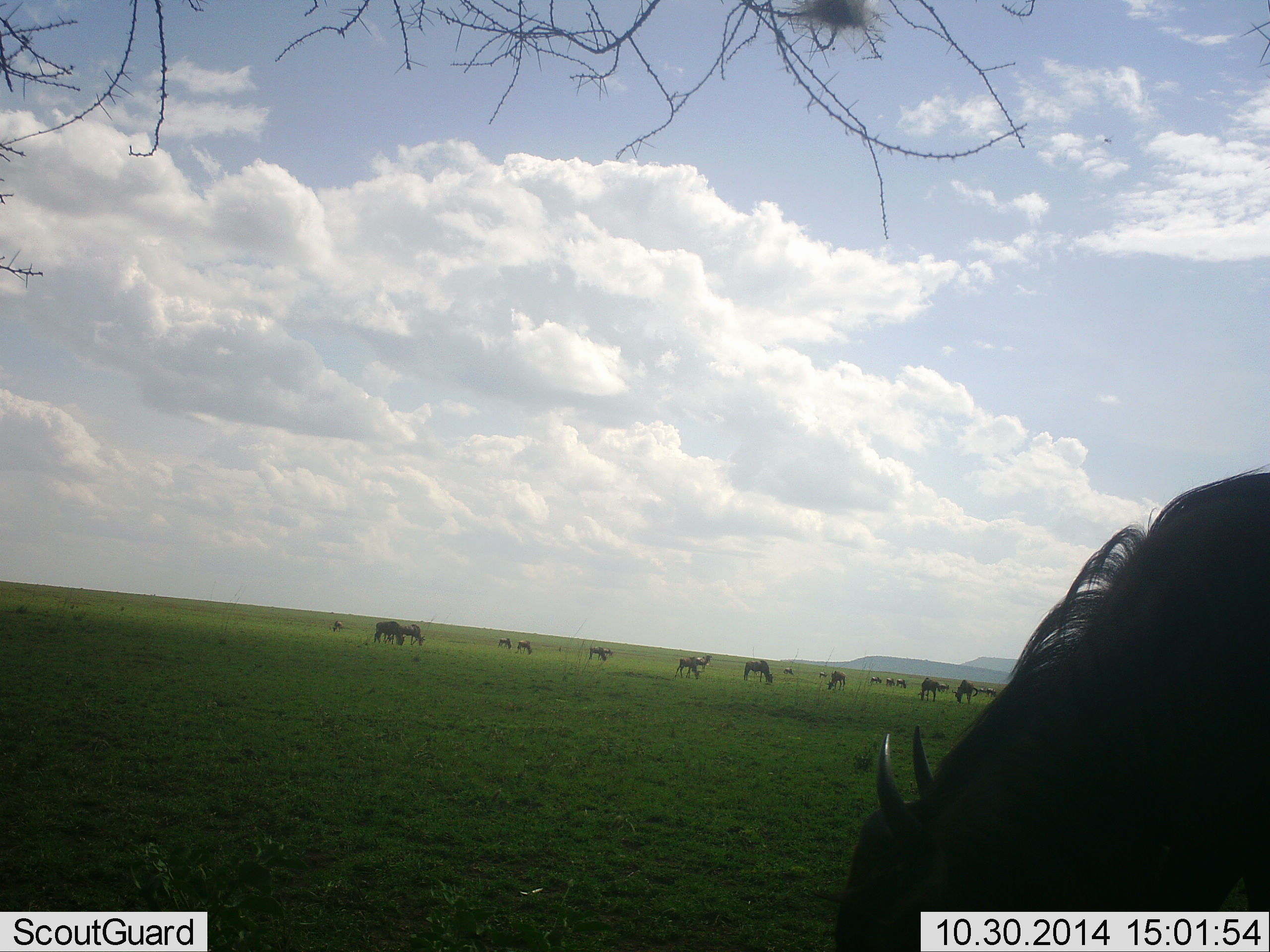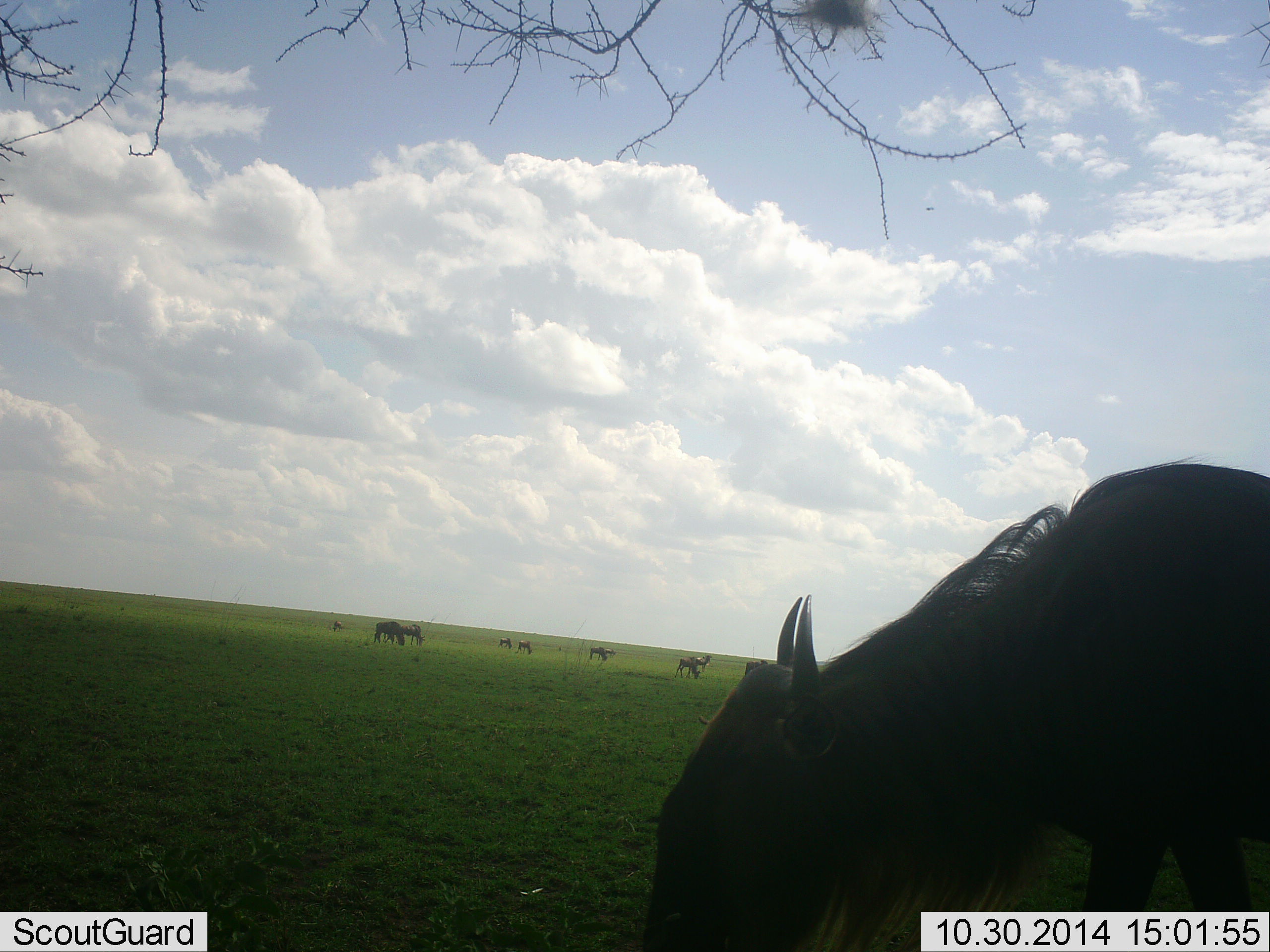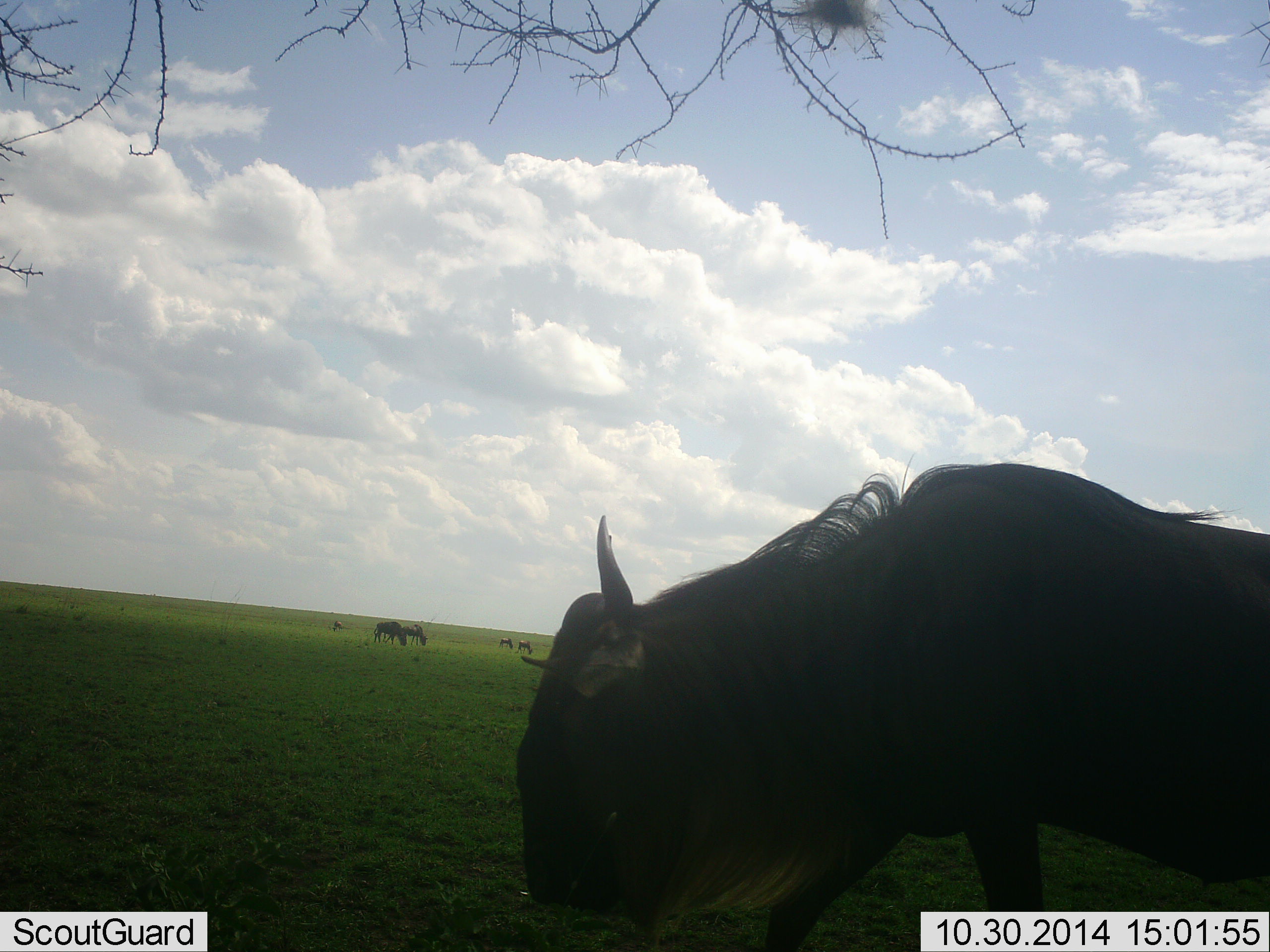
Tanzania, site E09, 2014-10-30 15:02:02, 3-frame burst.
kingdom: Animalia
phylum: Chordata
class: Mammalia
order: Artiodactyla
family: Bovidae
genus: Connochaetes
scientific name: Connochaetes taurinus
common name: blue wildebeest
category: wildebeest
Wildebeest (blue wildebeest) (Connochaetes taurinus), count 11-50. Behavior (volunteer vote fractions): standing 50%, resting 0%, moving 10%, interacting 0%. Young present (vote fraction): 0%. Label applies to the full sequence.